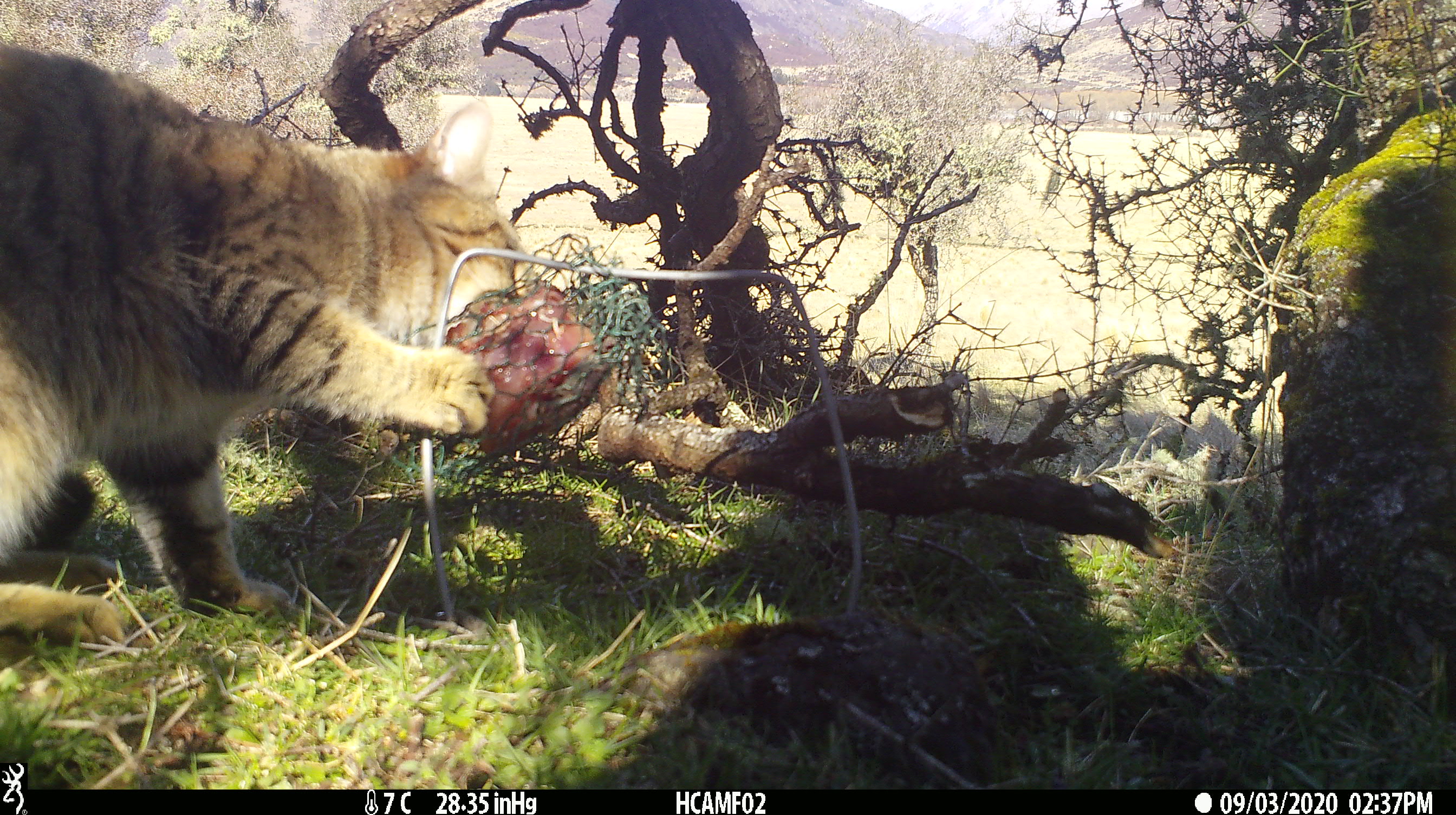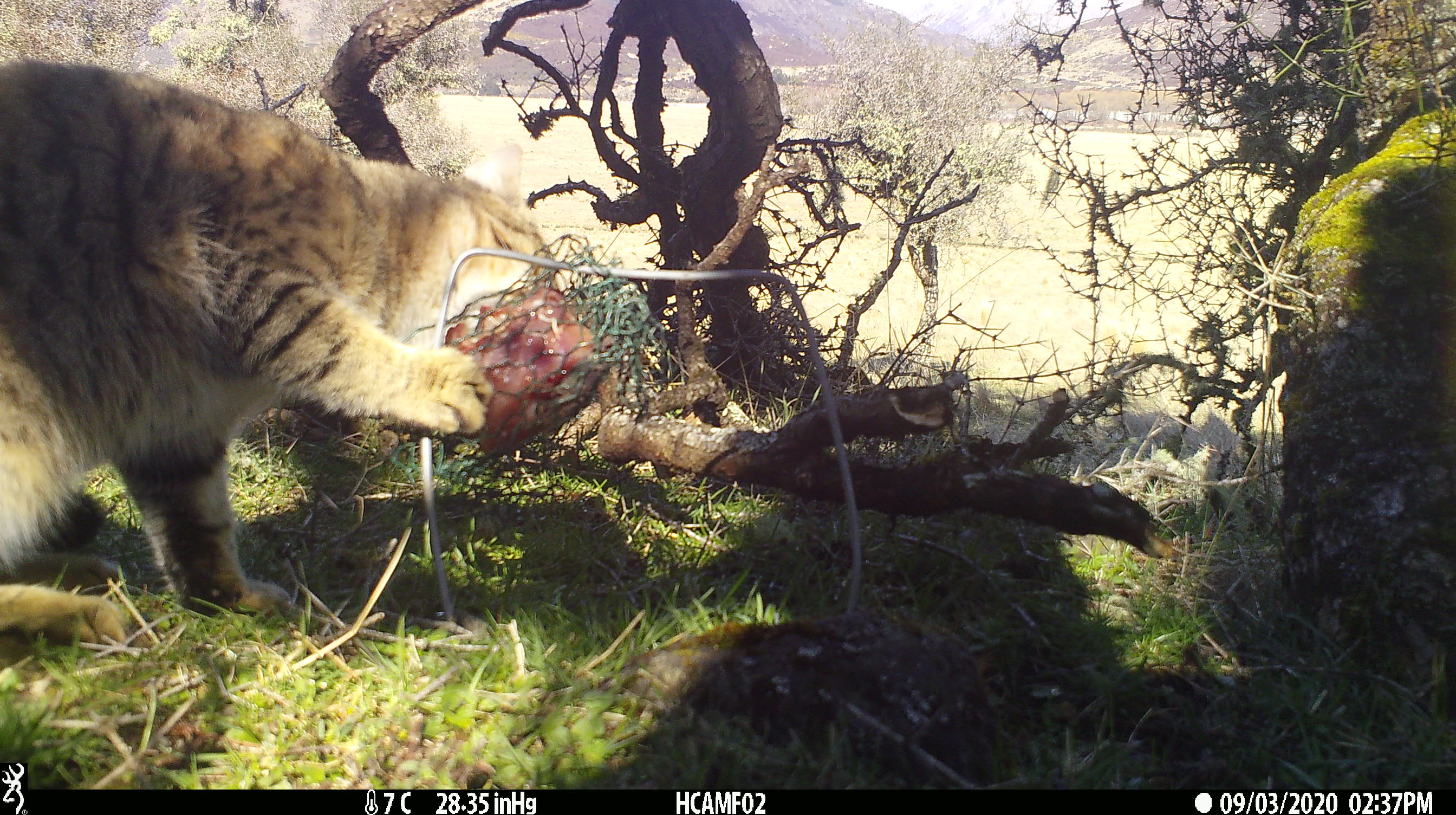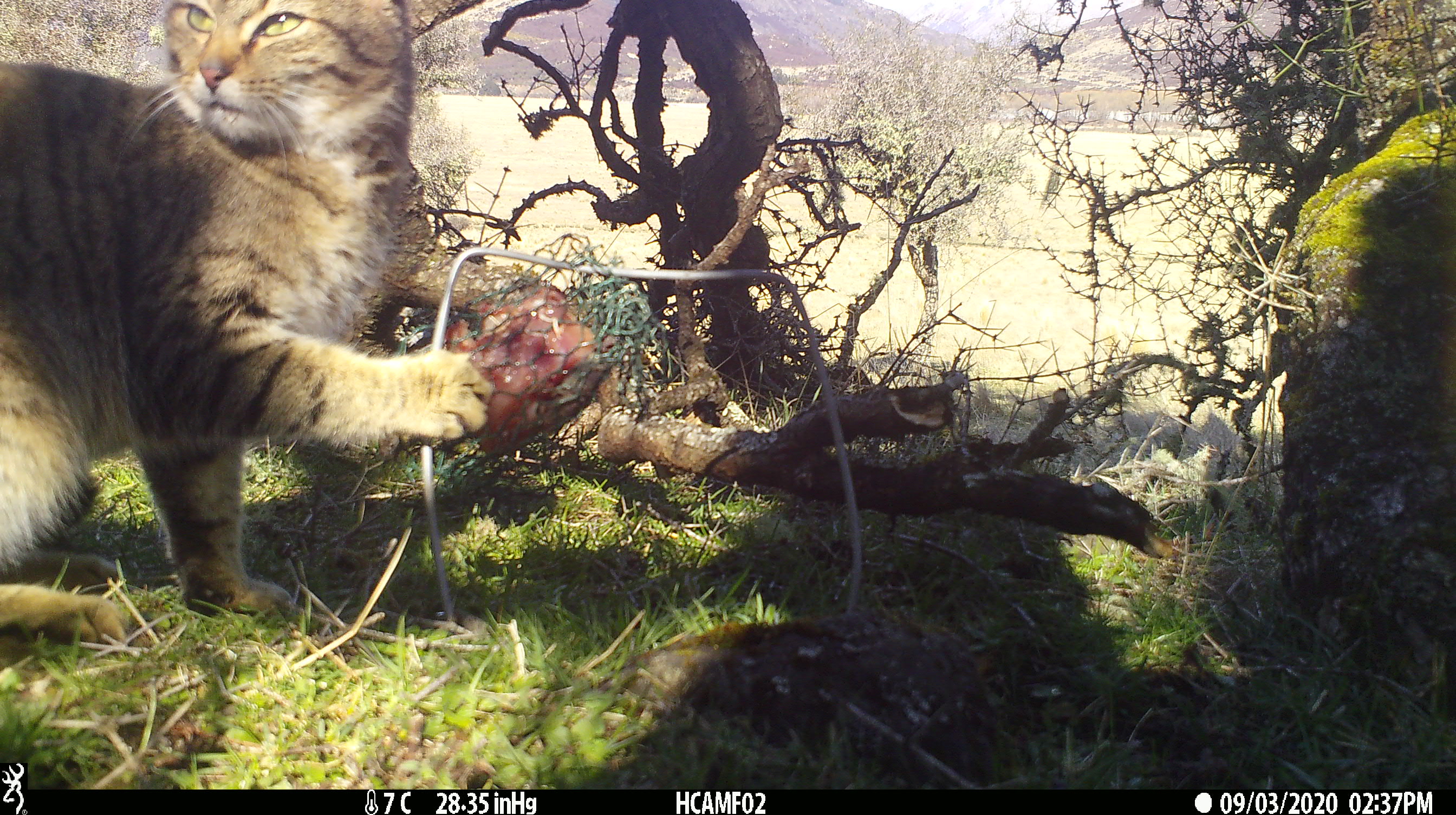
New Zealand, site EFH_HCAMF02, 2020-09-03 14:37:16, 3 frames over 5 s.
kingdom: Animalia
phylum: Chordata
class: Mammalia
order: Carnivora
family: Felidae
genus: Felis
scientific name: Felis catus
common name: domestic cat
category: cat